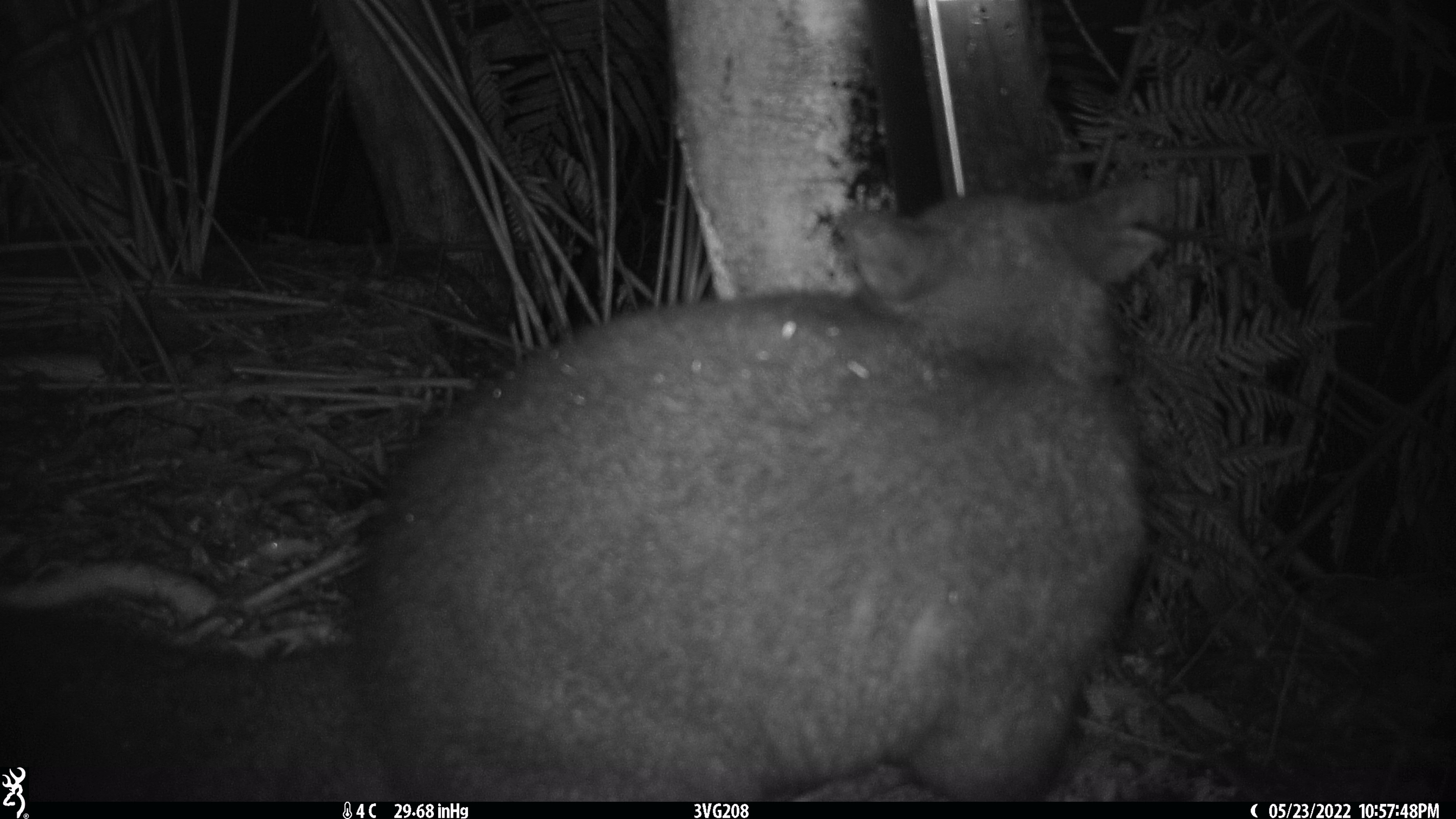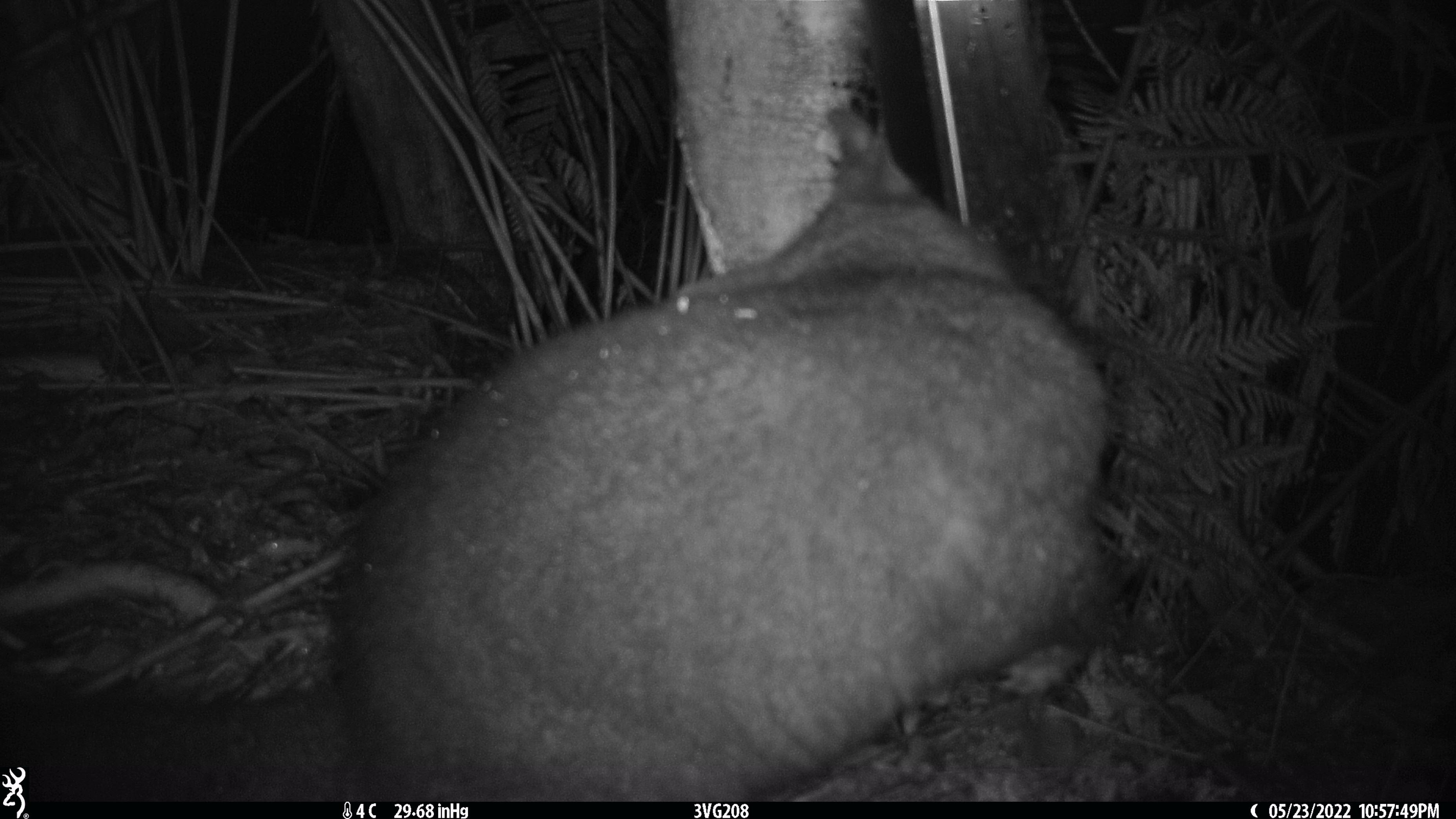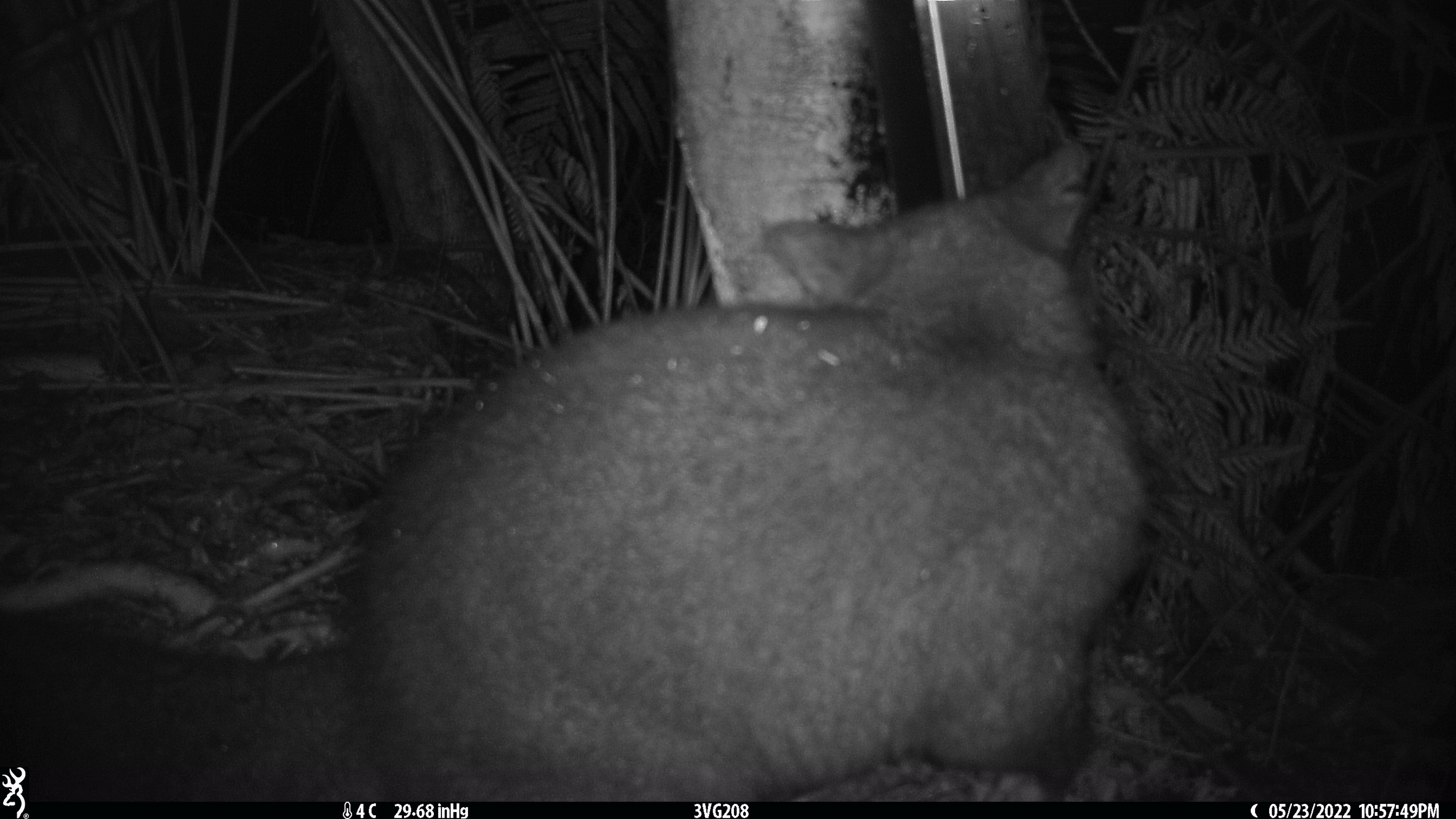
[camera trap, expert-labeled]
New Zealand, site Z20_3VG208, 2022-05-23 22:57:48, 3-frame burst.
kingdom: Animalia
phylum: Chordata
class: Mammalia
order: Diprotodontia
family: Phalangeridae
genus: Trichosurus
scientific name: Trichosurus vulpecula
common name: common brushtail possum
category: possum